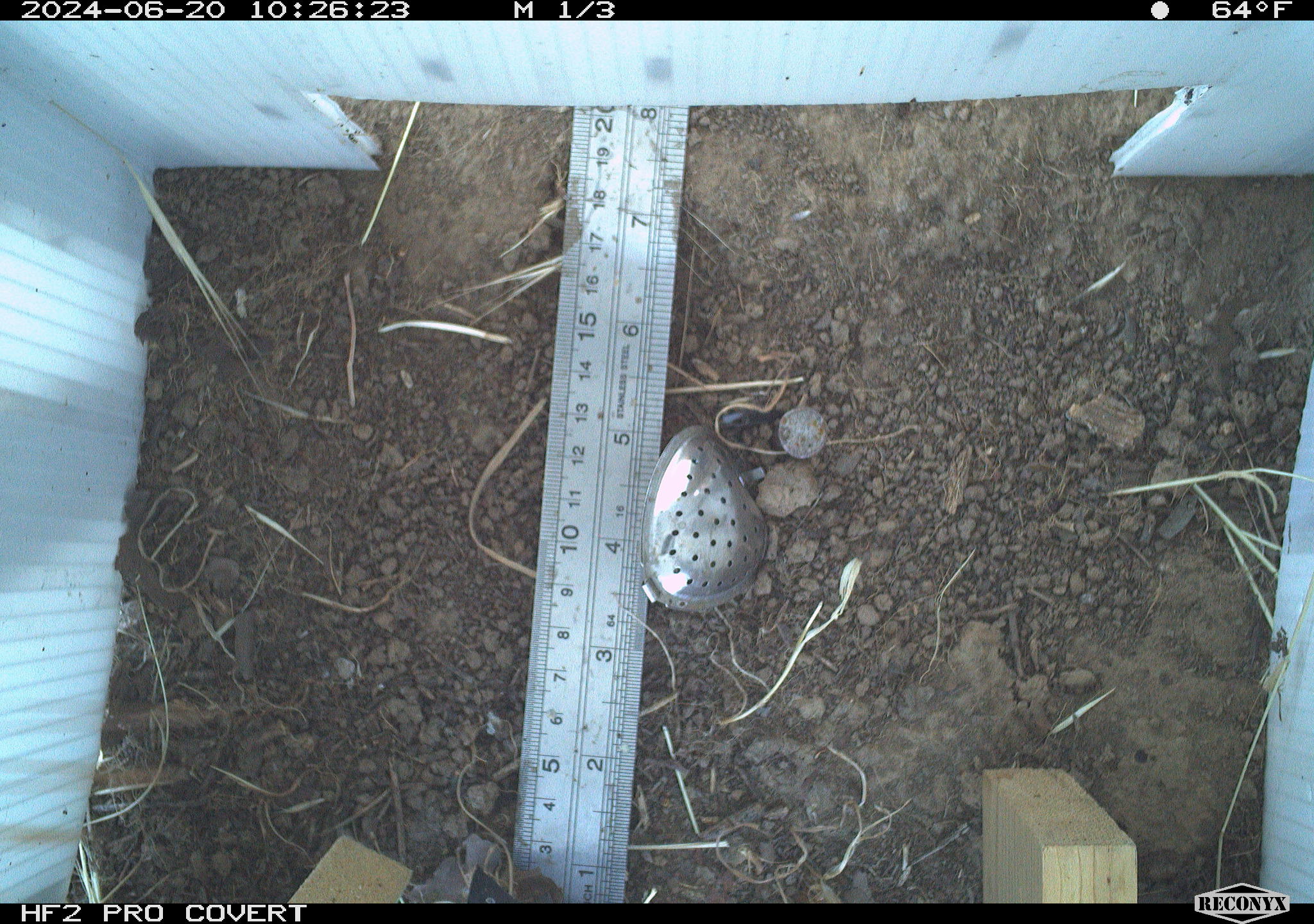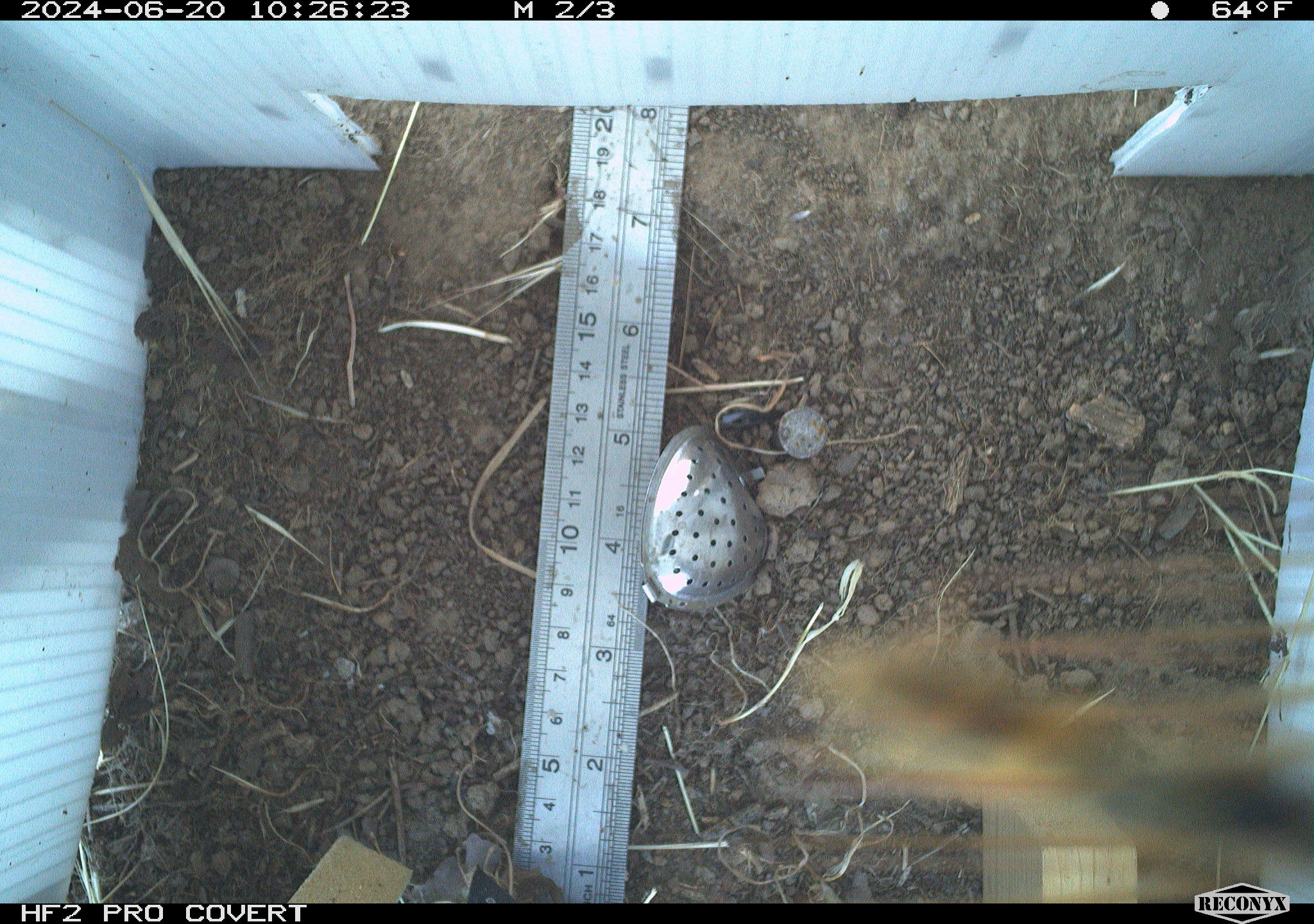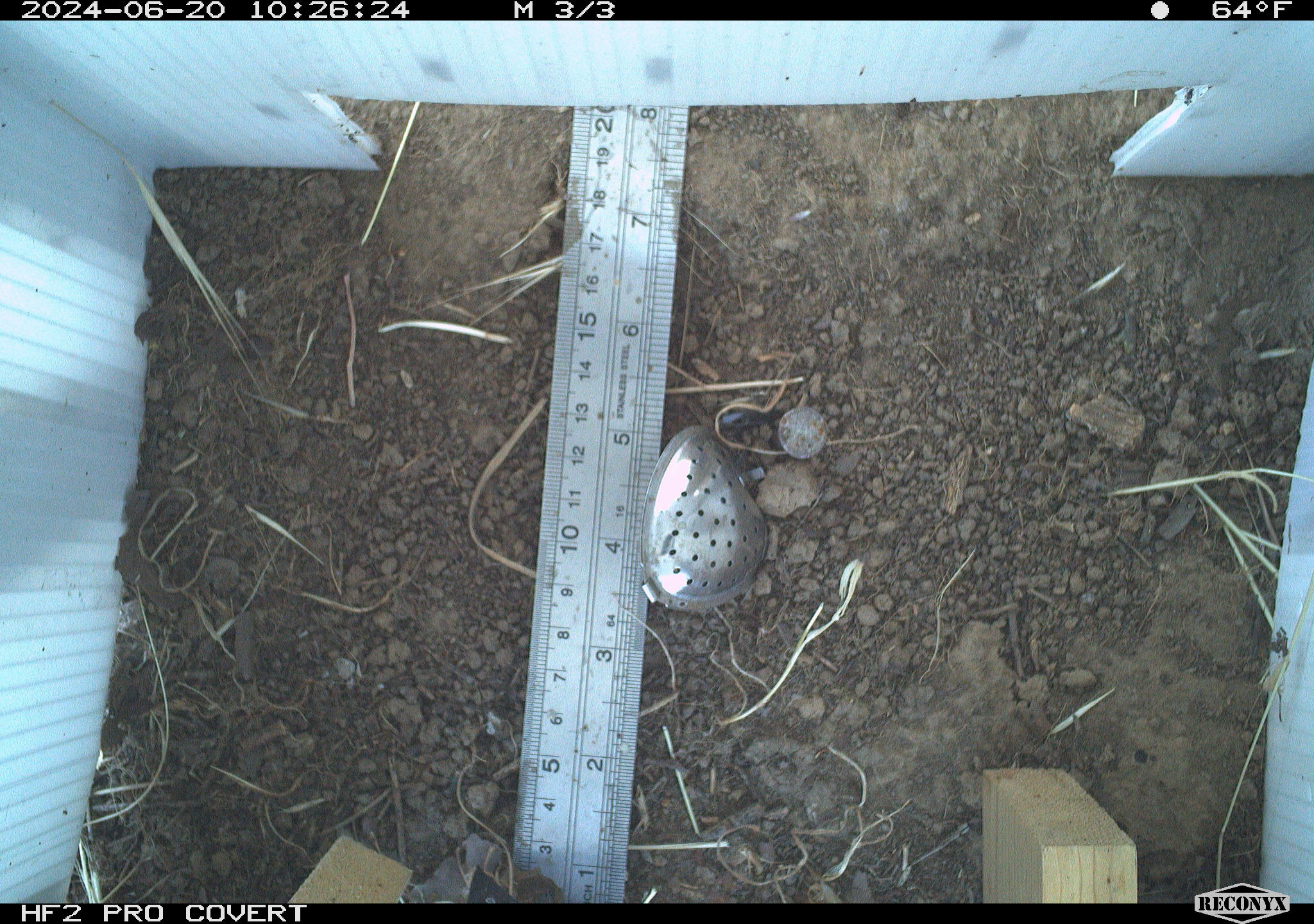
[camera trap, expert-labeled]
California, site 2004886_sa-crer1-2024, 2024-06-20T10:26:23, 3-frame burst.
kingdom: Animalia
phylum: Arthropoda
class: Insecta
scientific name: Insecta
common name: insect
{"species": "insect (Insecta)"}